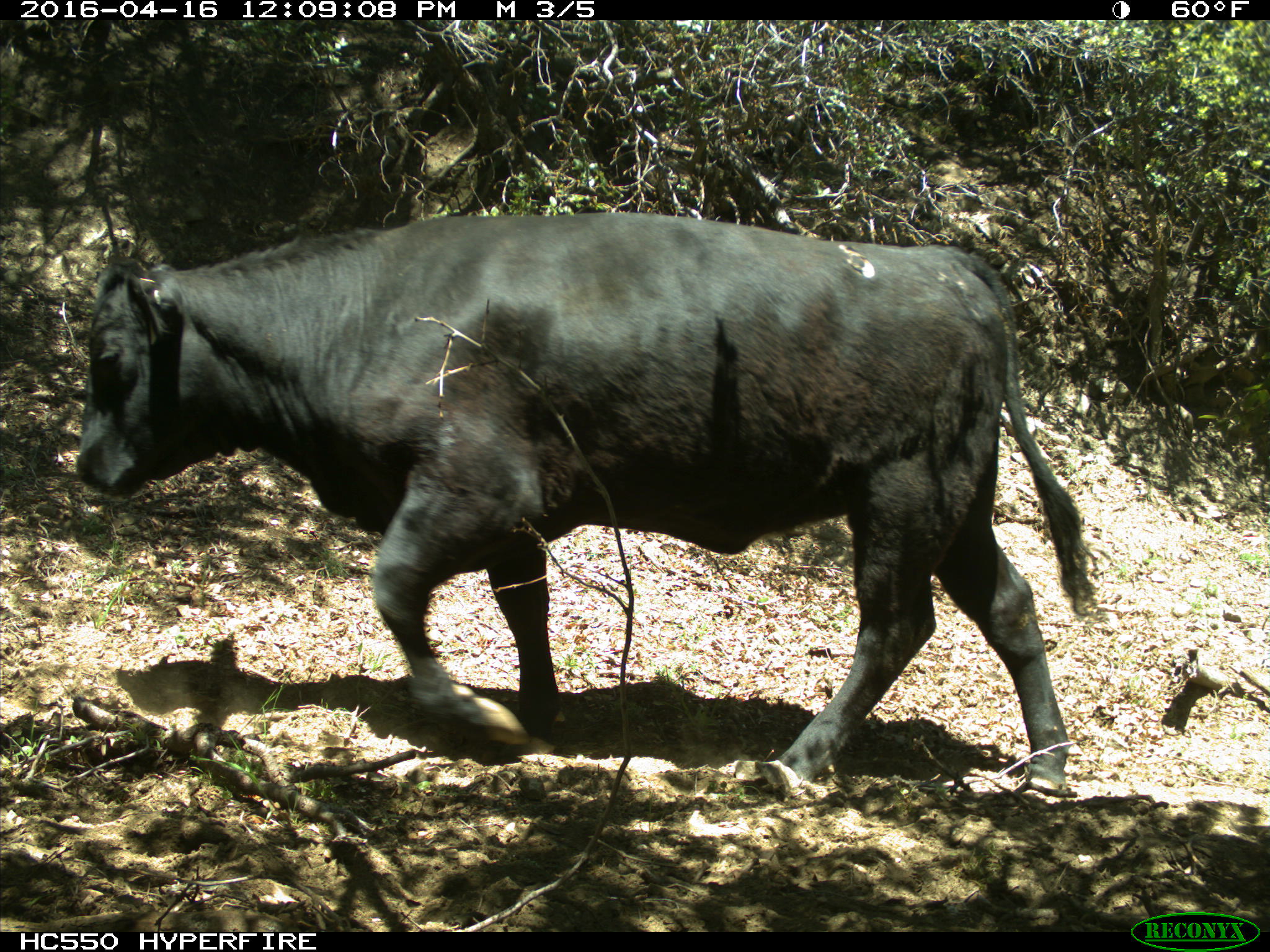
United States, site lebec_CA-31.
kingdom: Animalia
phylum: Chordata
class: Mammalia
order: Artiodactyla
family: Bovidae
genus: Bos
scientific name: Bos taurus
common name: domestic cow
Bos taurus (domestic cow).